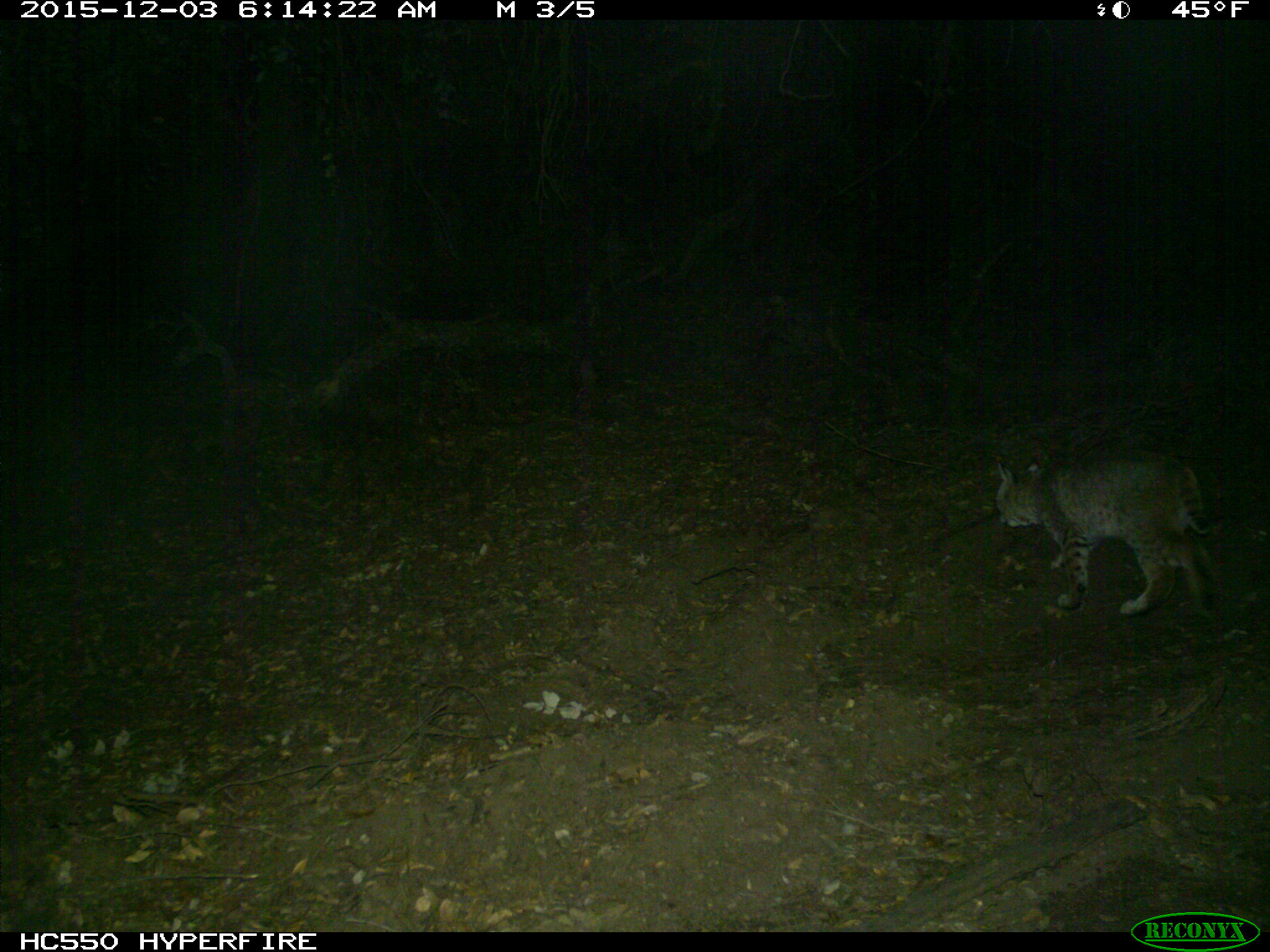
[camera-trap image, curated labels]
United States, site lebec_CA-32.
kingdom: Animalia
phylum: Chordata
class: Mammalia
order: Carnivora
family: Felidae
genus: Lynx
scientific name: Lynx rufus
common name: bobcat